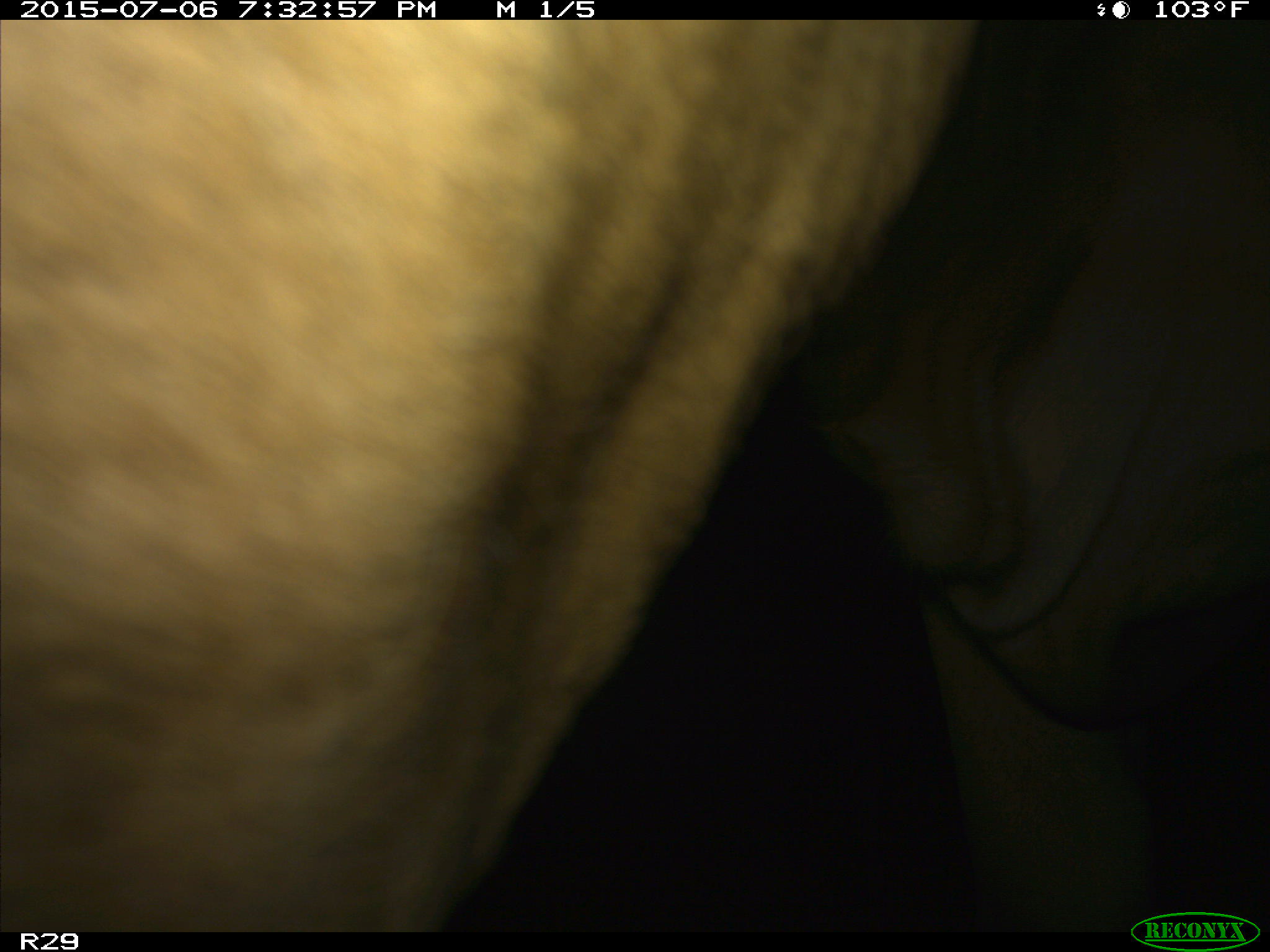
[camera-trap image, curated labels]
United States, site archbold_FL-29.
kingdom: Animalia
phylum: Chordata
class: Mammalia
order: Artiodactyla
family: Bovidae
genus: Bos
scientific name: Bos taurus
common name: domestic cow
Bos taurus (domestic cow).